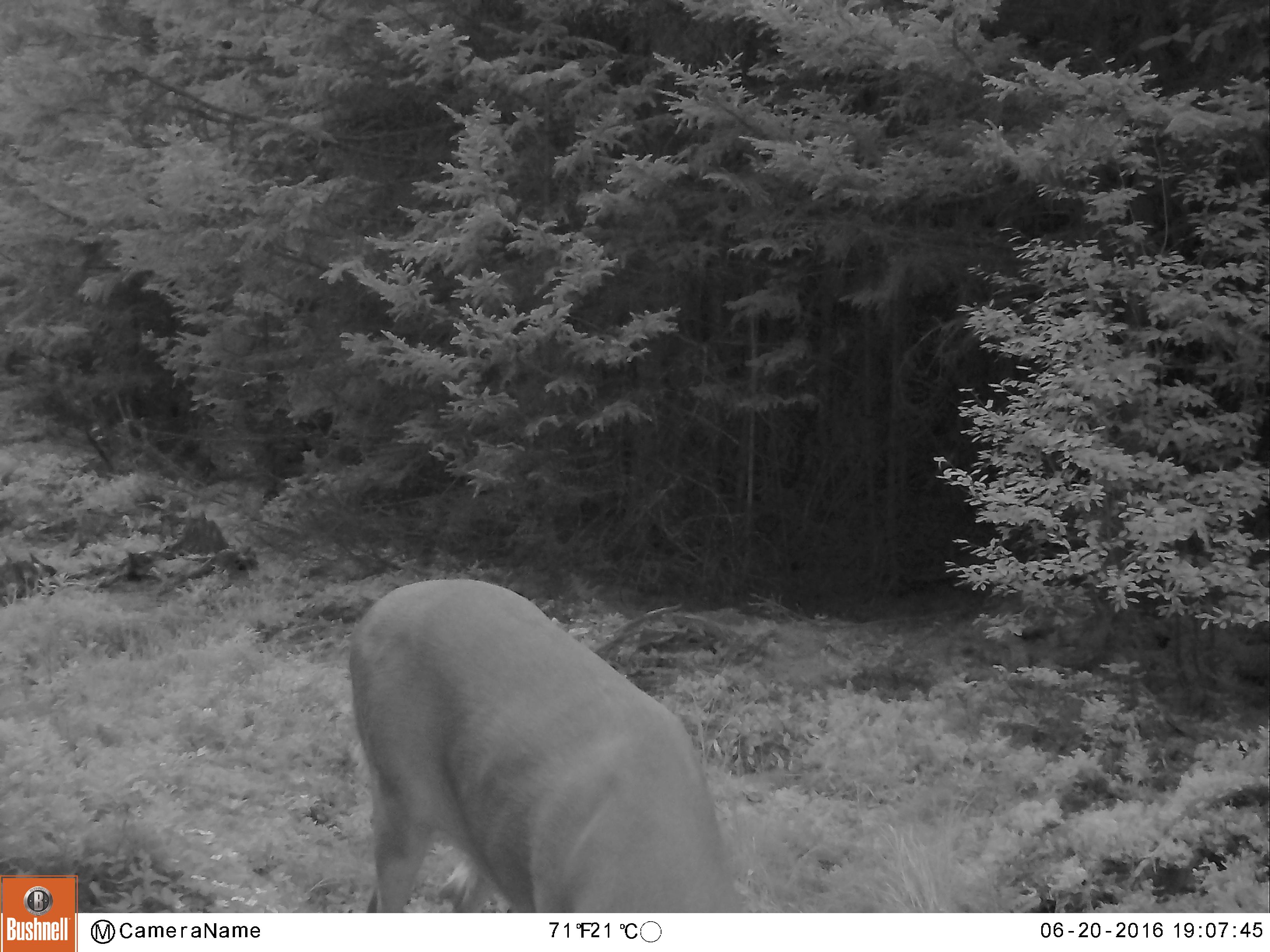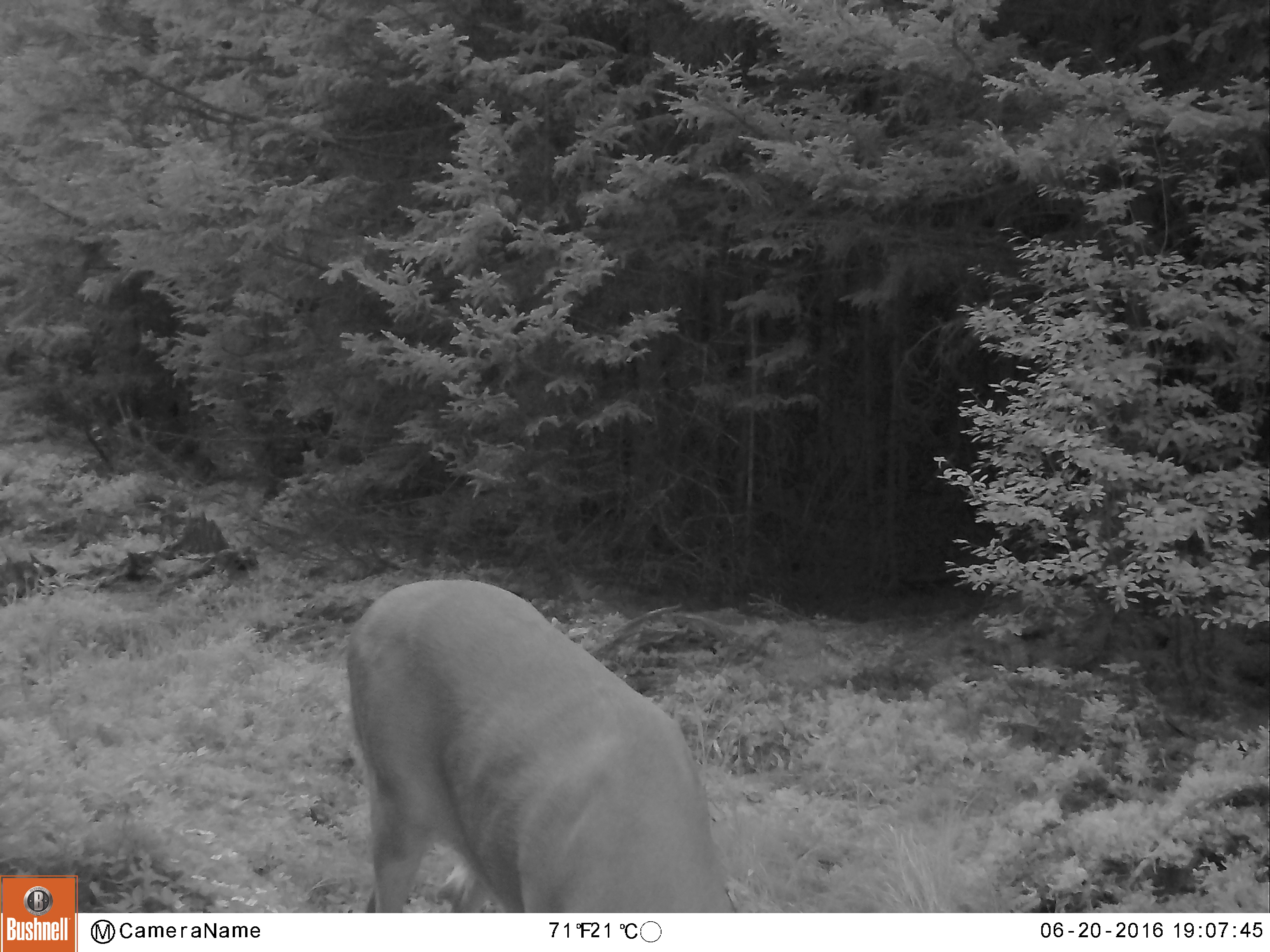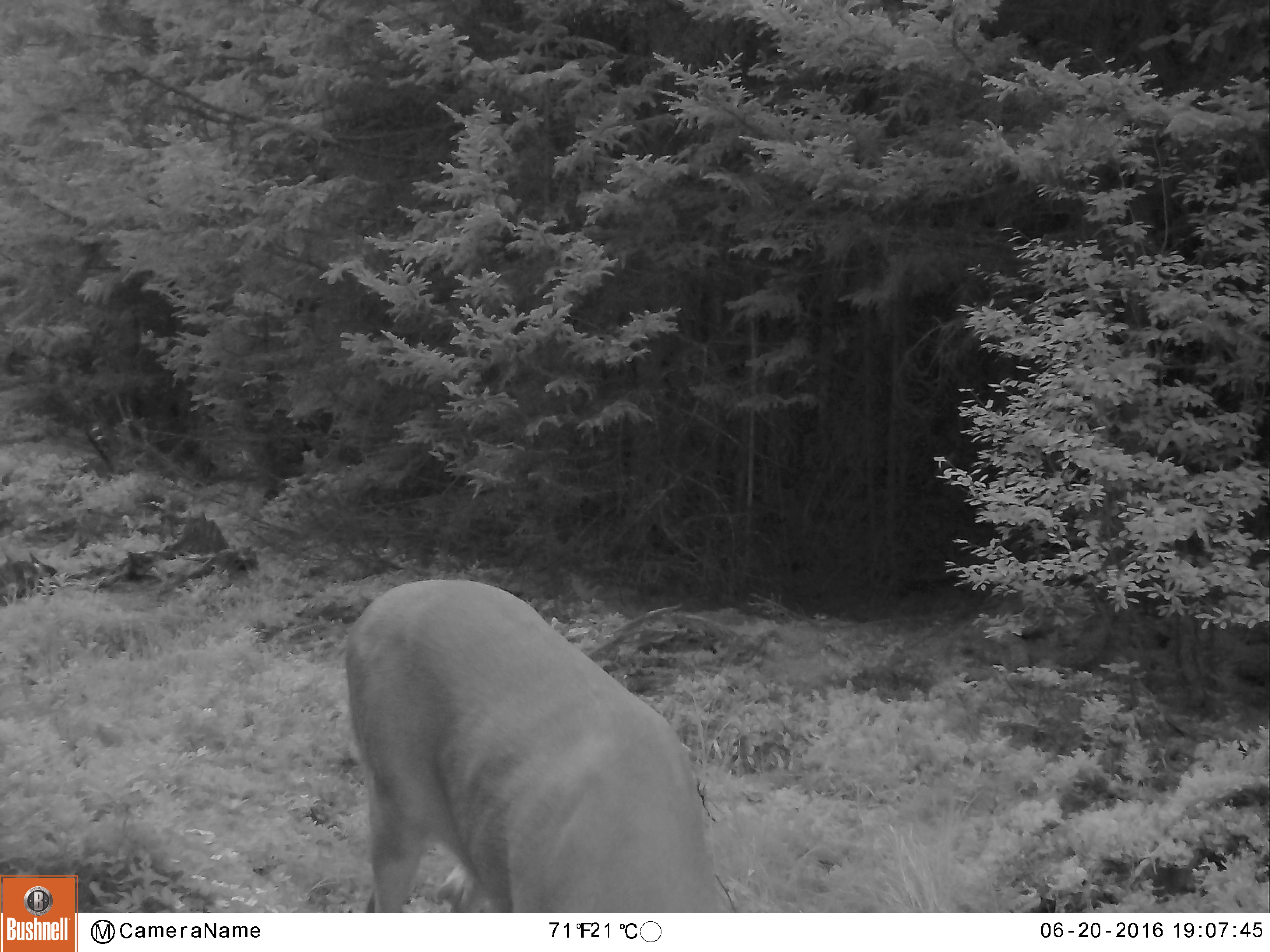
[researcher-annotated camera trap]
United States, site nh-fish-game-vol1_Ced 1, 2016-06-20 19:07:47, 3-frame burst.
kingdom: Animalia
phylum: Chordata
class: Mammalia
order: Artiodactyla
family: Cervidae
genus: Odocoileus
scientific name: Odocoileus virginianus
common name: white-tailed deer